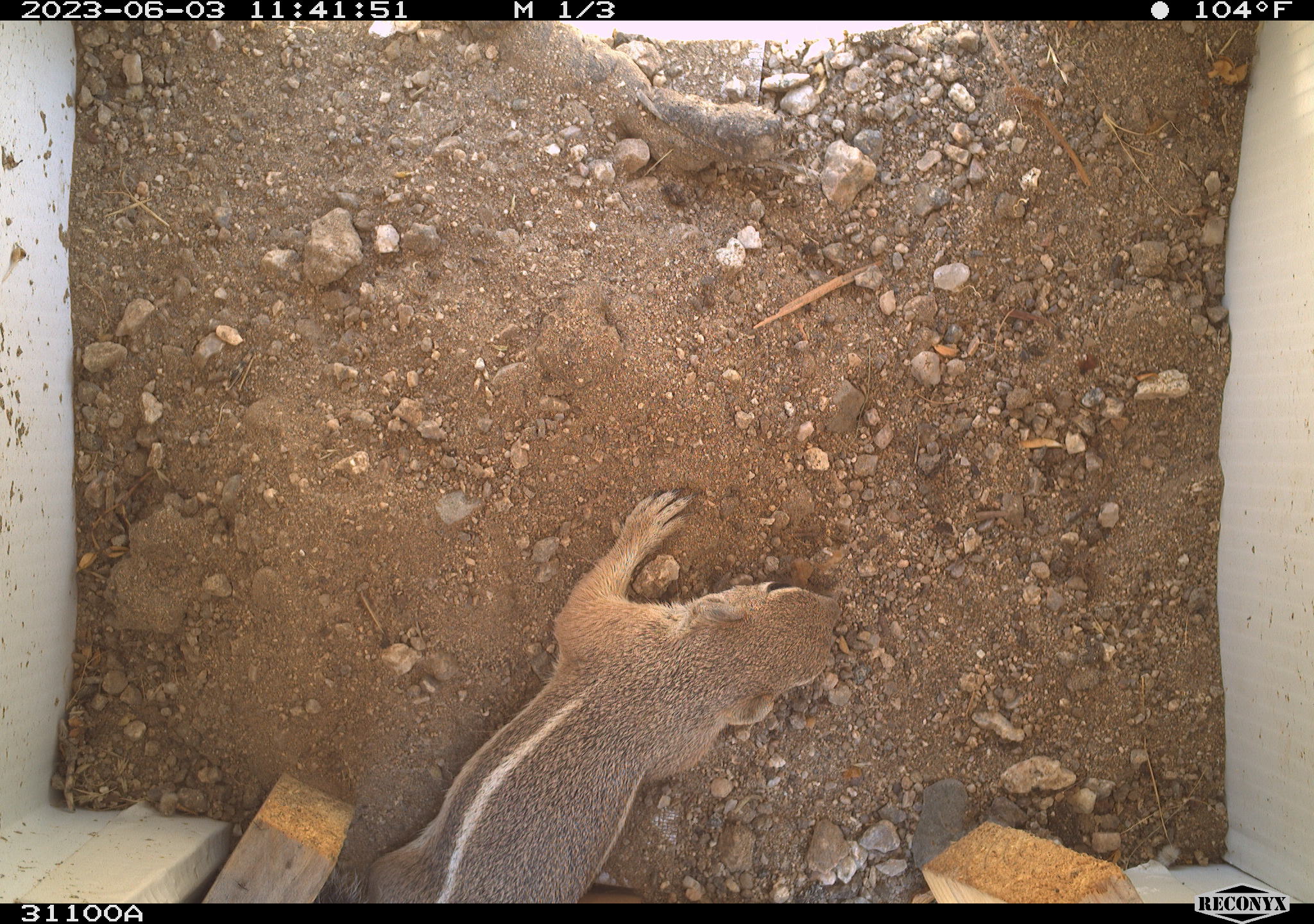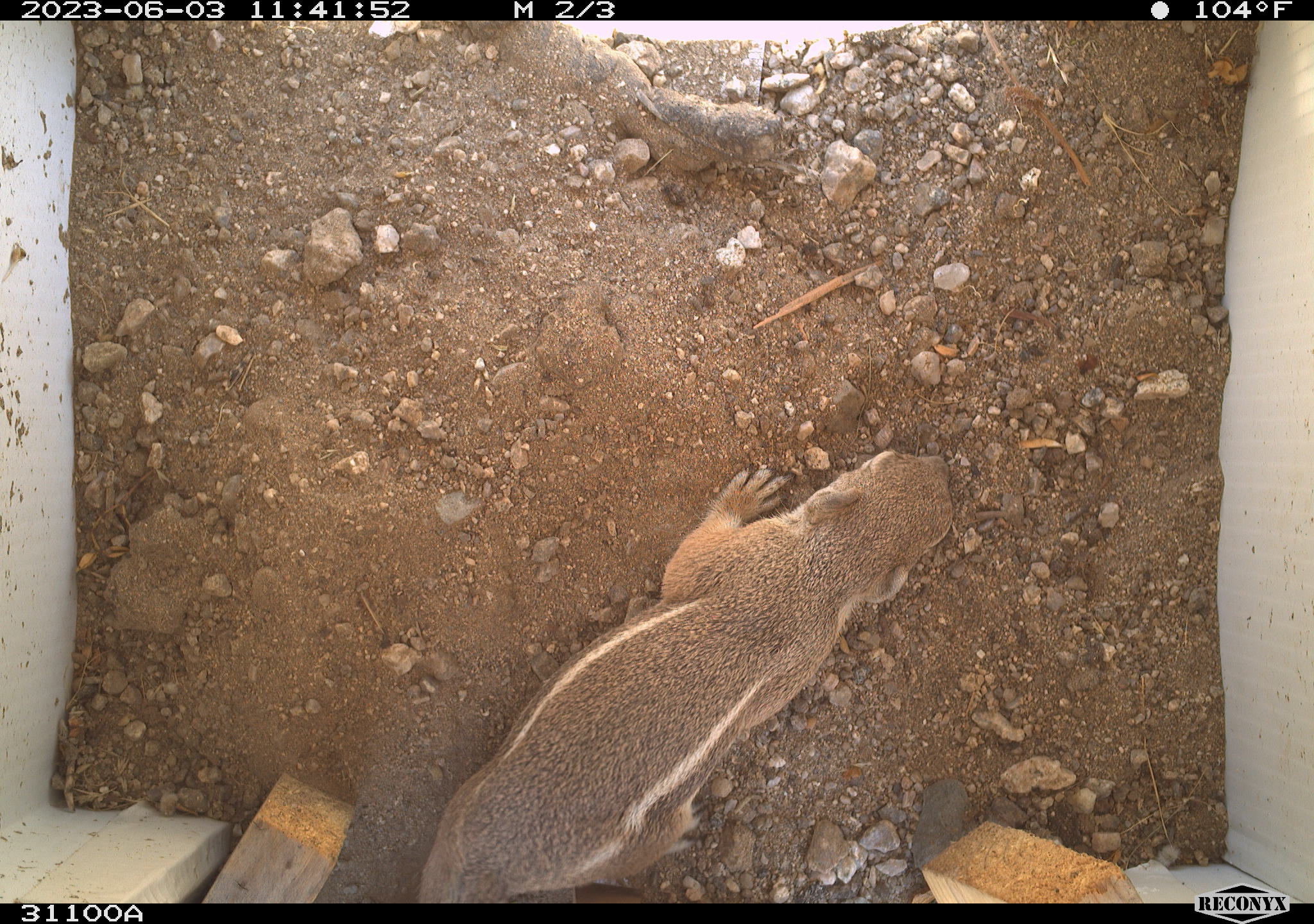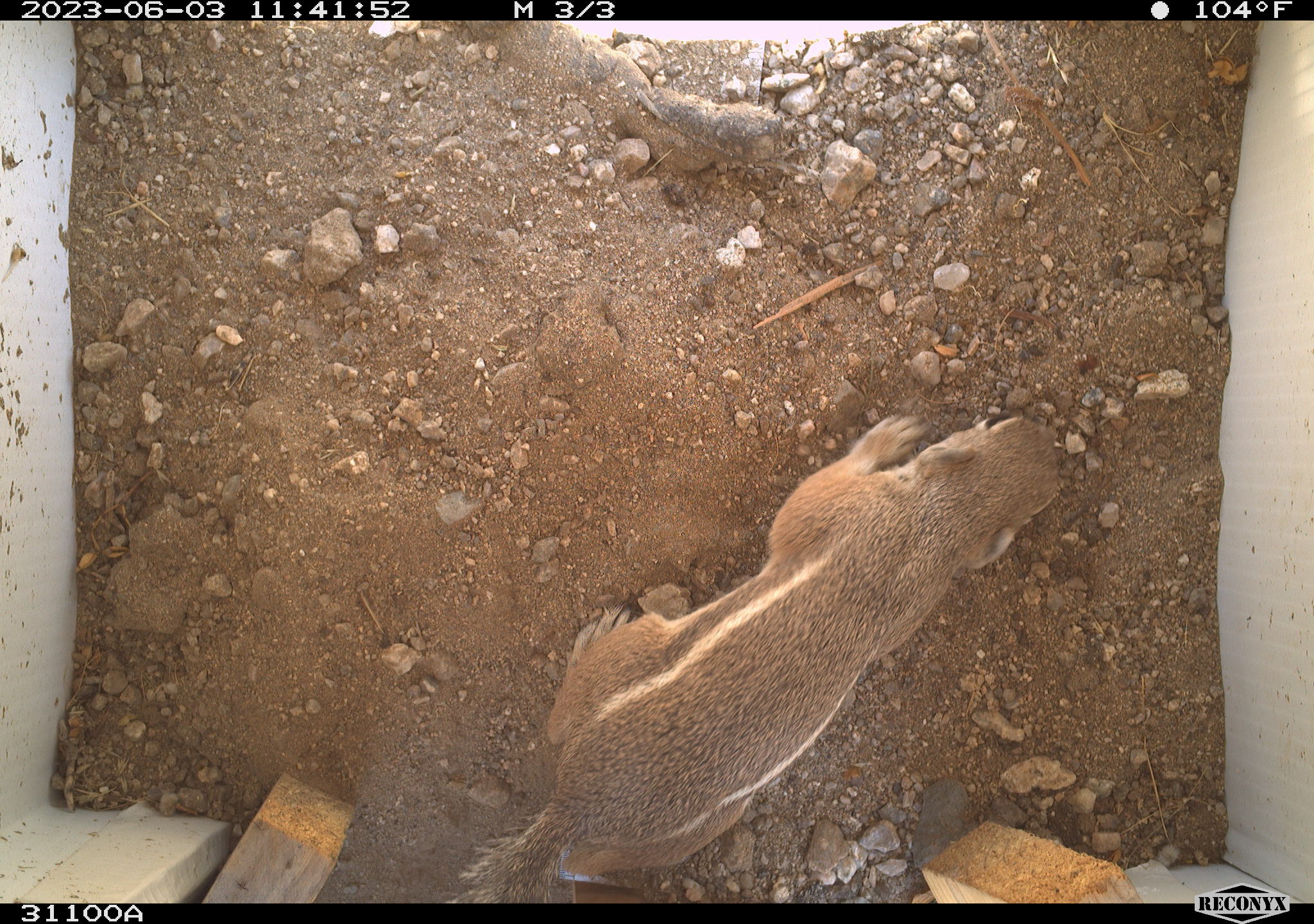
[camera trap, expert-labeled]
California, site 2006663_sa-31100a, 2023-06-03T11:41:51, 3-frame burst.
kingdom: Animalia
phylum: Chordata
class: Mammalia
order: Rodentia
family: Sciuridae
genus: Ammospermophilus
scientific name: Ammospermophilus leucurus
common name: white-tailed antelope squirrel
White-tailed antelope squirrel (Ammospermophilus leucurus).